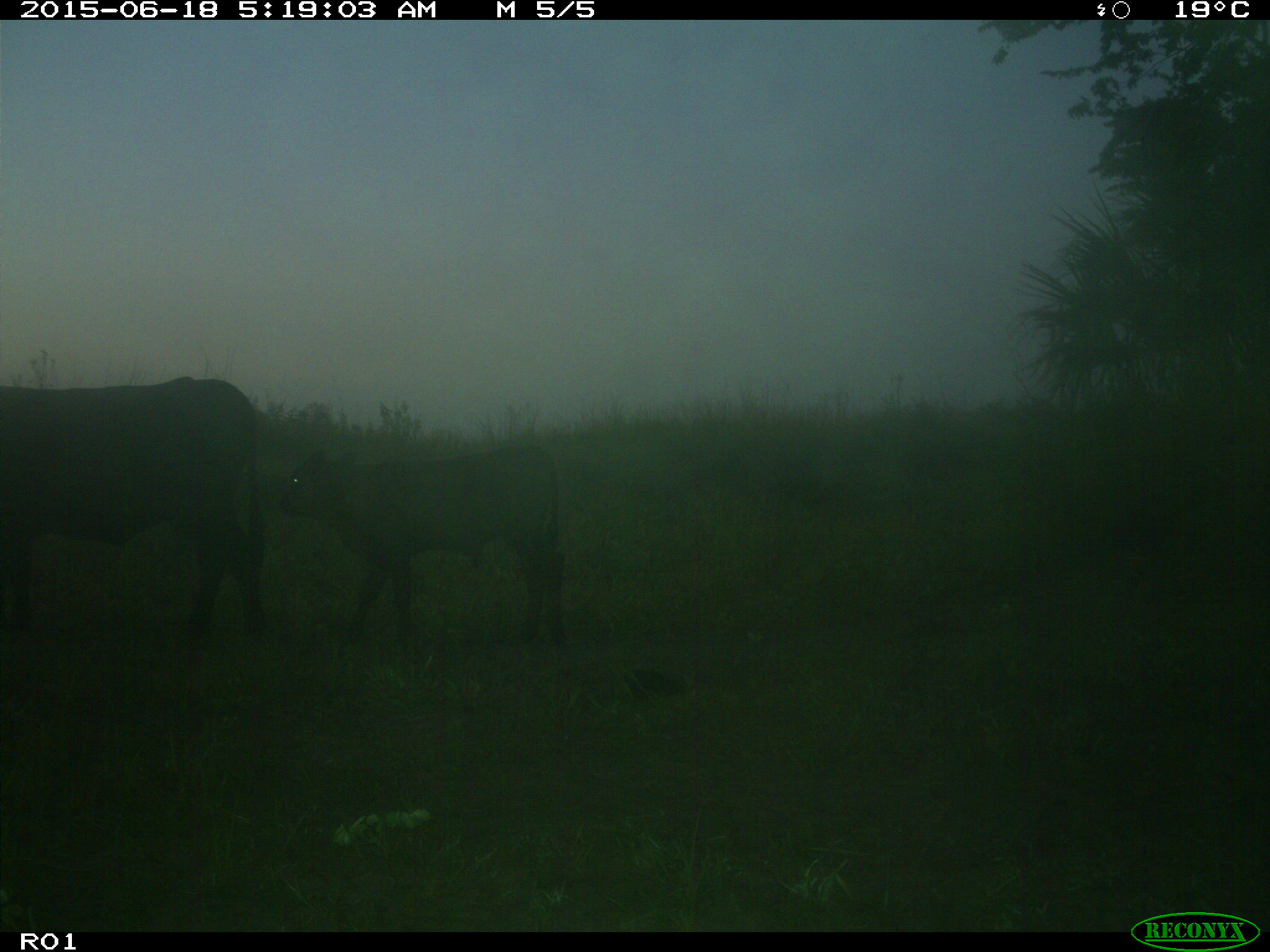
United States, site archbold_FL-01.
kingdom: Animalia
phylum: Chordata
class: Mammalia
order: Artiodactyla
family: Bovidae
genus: Bos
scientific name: Bos taurus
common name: domestic cow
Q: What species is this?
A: Bos taurus (domestic cow).